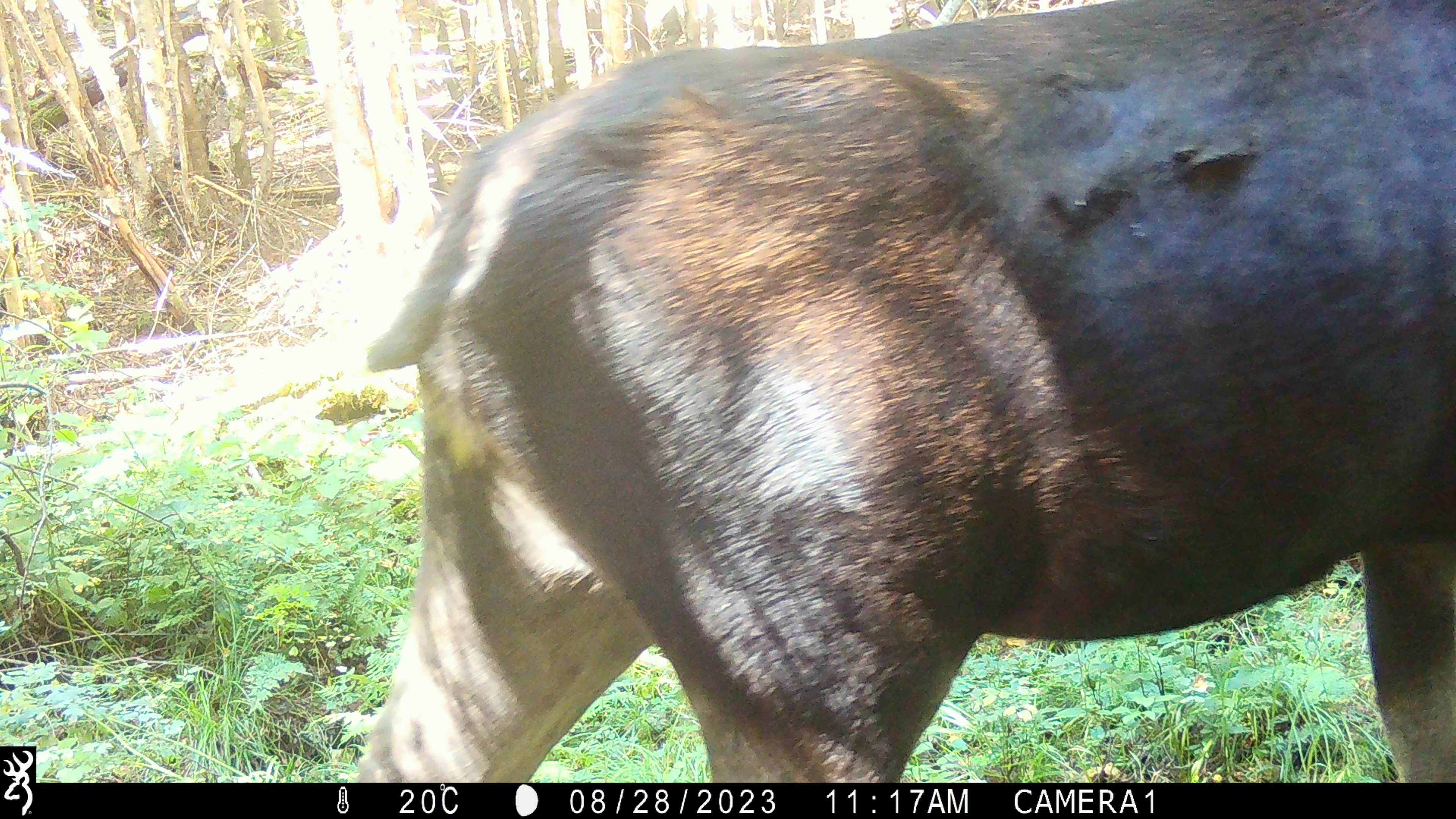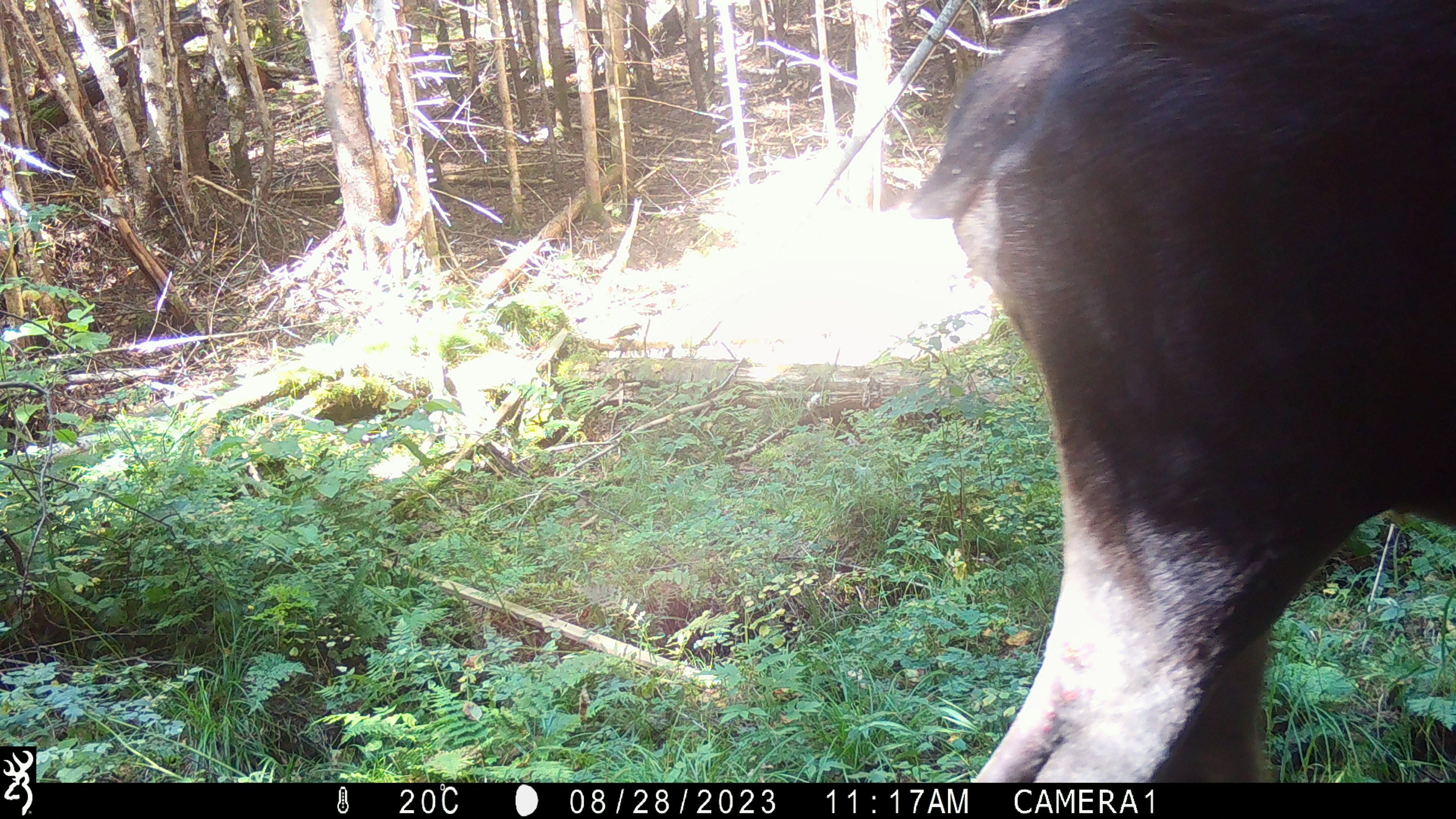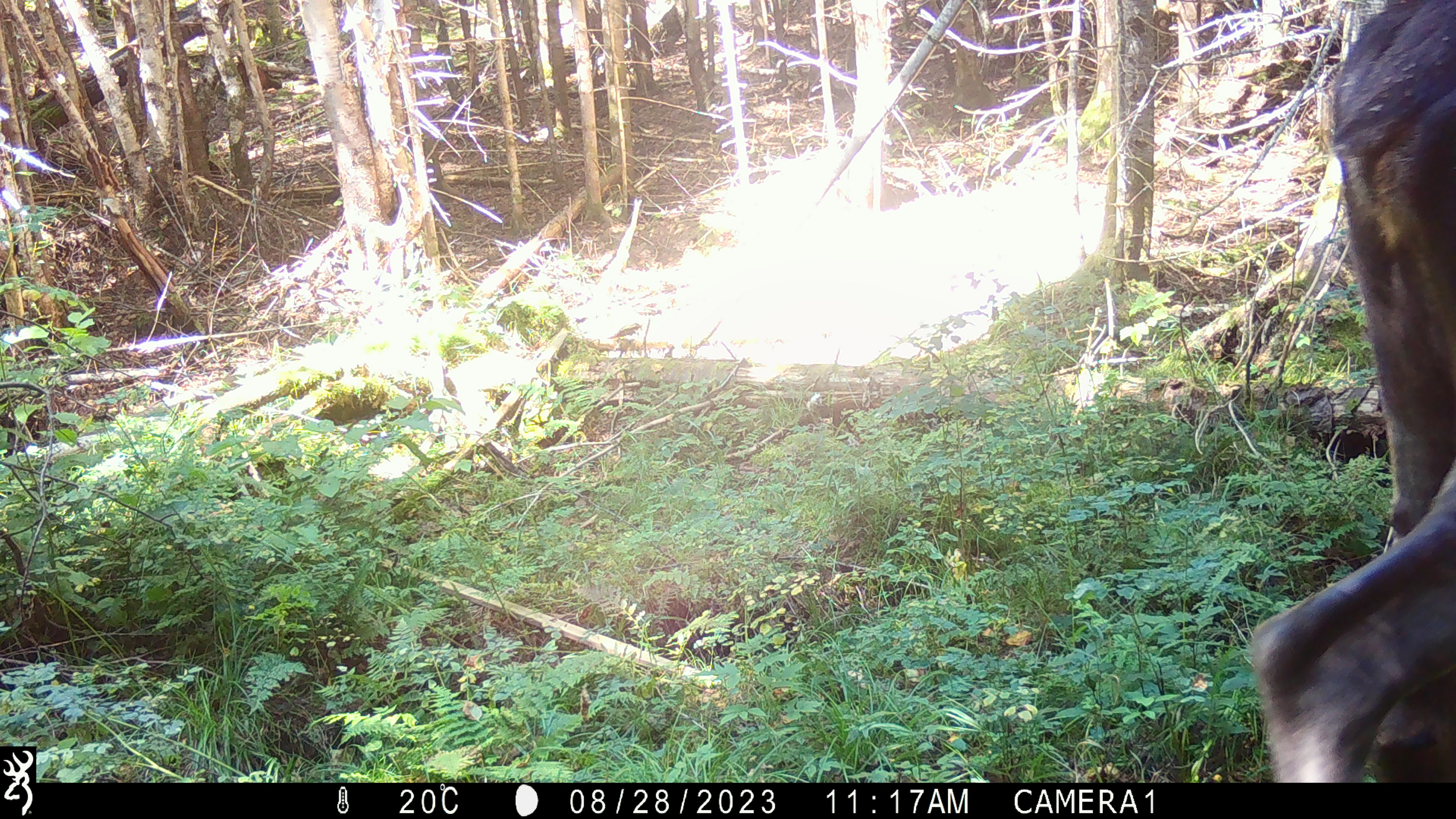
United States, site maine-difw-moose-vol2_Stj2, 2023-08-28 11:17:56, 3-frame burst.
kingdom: Animalia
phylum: Chordata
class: Mammalia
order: Artiodactyla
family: Cervidae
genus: Alces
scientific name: Alces alces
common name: moose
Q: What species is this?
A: Moose (Alces alces).